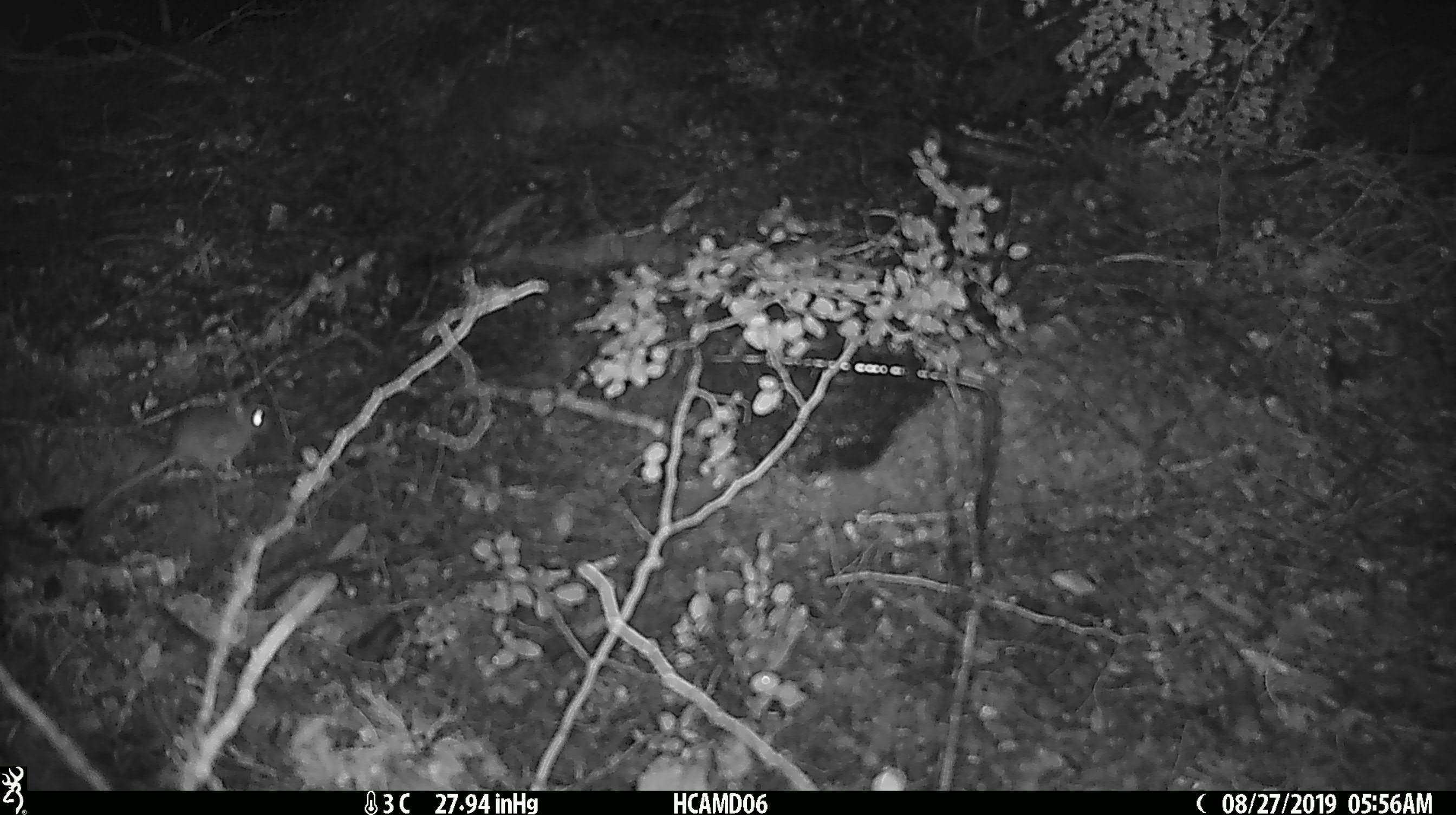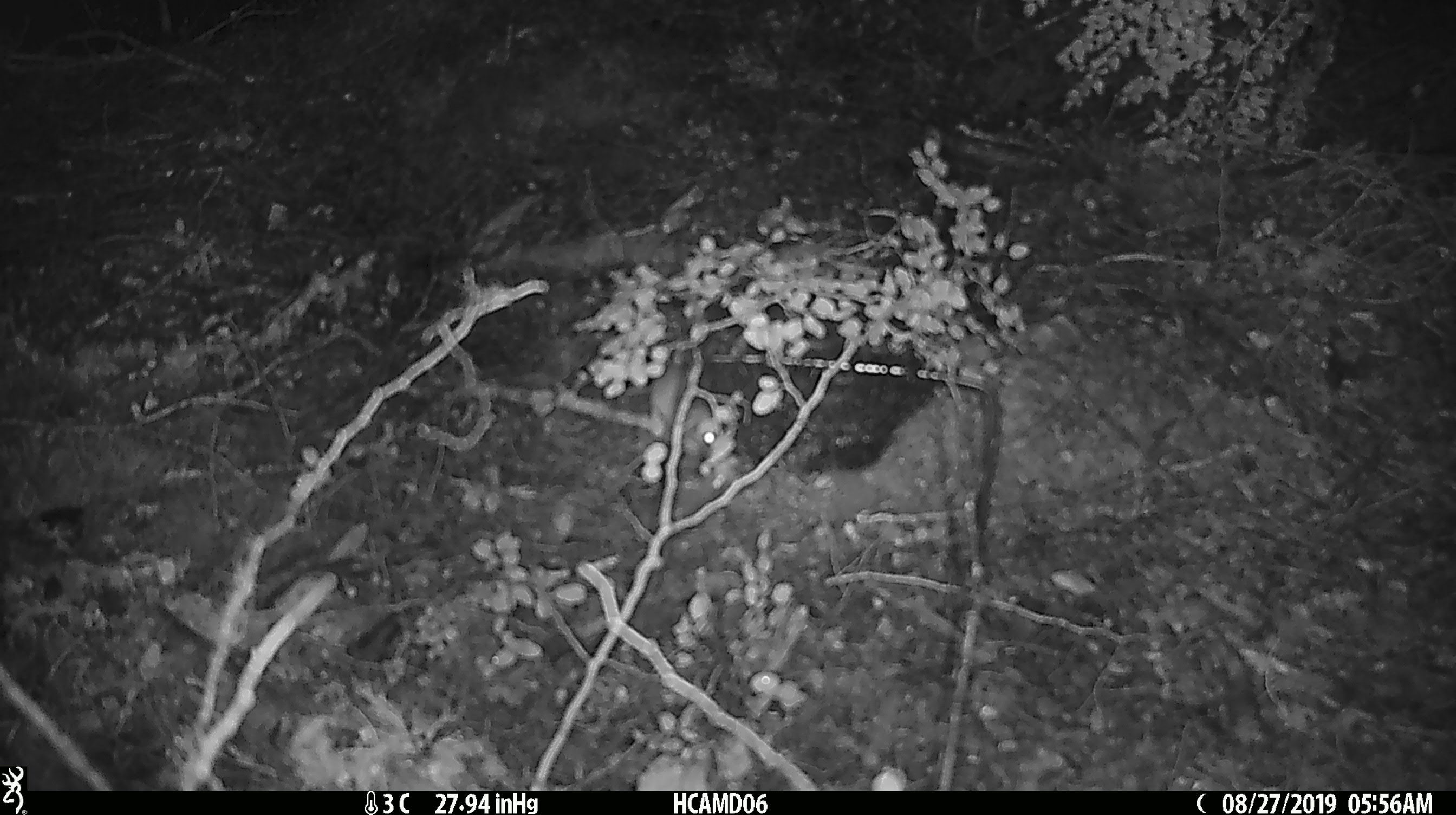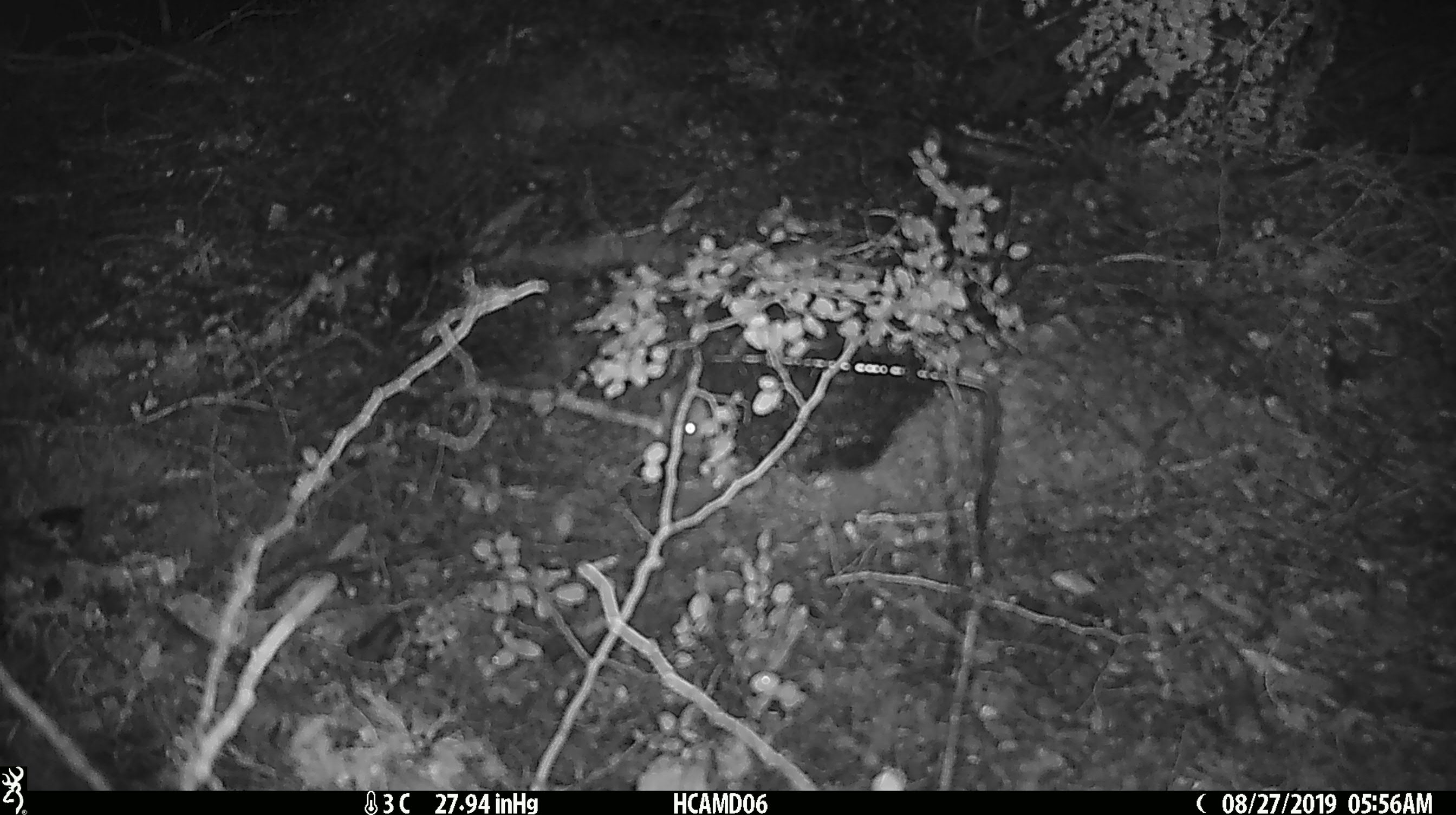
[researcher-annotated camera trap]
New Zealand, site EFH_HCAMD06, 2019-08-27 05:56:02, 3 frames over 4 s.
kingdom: Animalia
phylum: Chordata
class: Mammalia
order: Rodentia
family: Muridae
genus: Mus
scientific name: Mus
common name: mouse